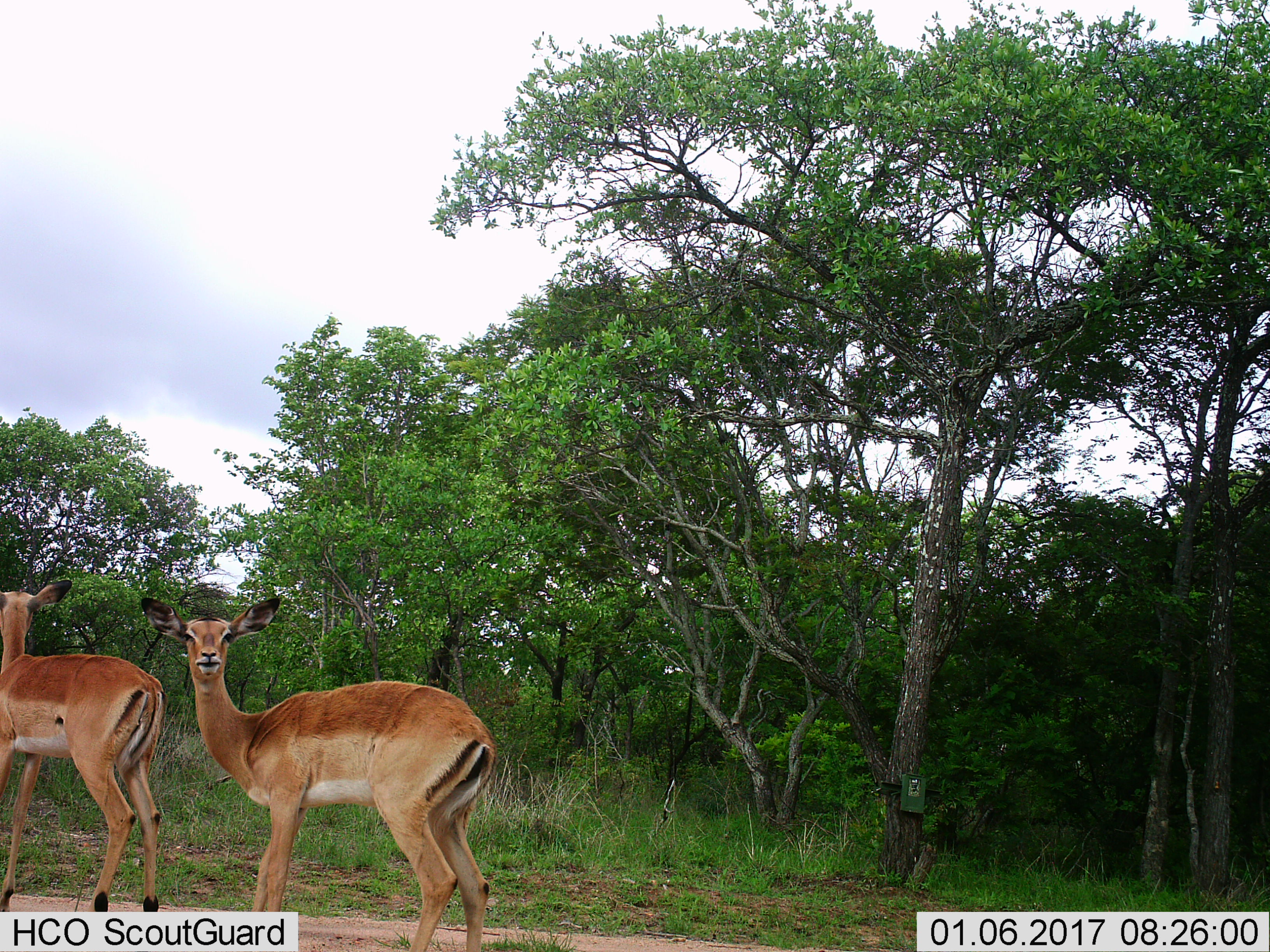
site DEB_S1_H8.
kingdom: Animalia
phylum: Chordata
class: Mammalia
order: Artiodactyla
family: Bovidae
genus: Aepyceros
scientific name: Aepyceros melampus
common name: impala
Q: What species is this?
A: Impala (Aepyceros melampus).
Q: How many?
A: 2.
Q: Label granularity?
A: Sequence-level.